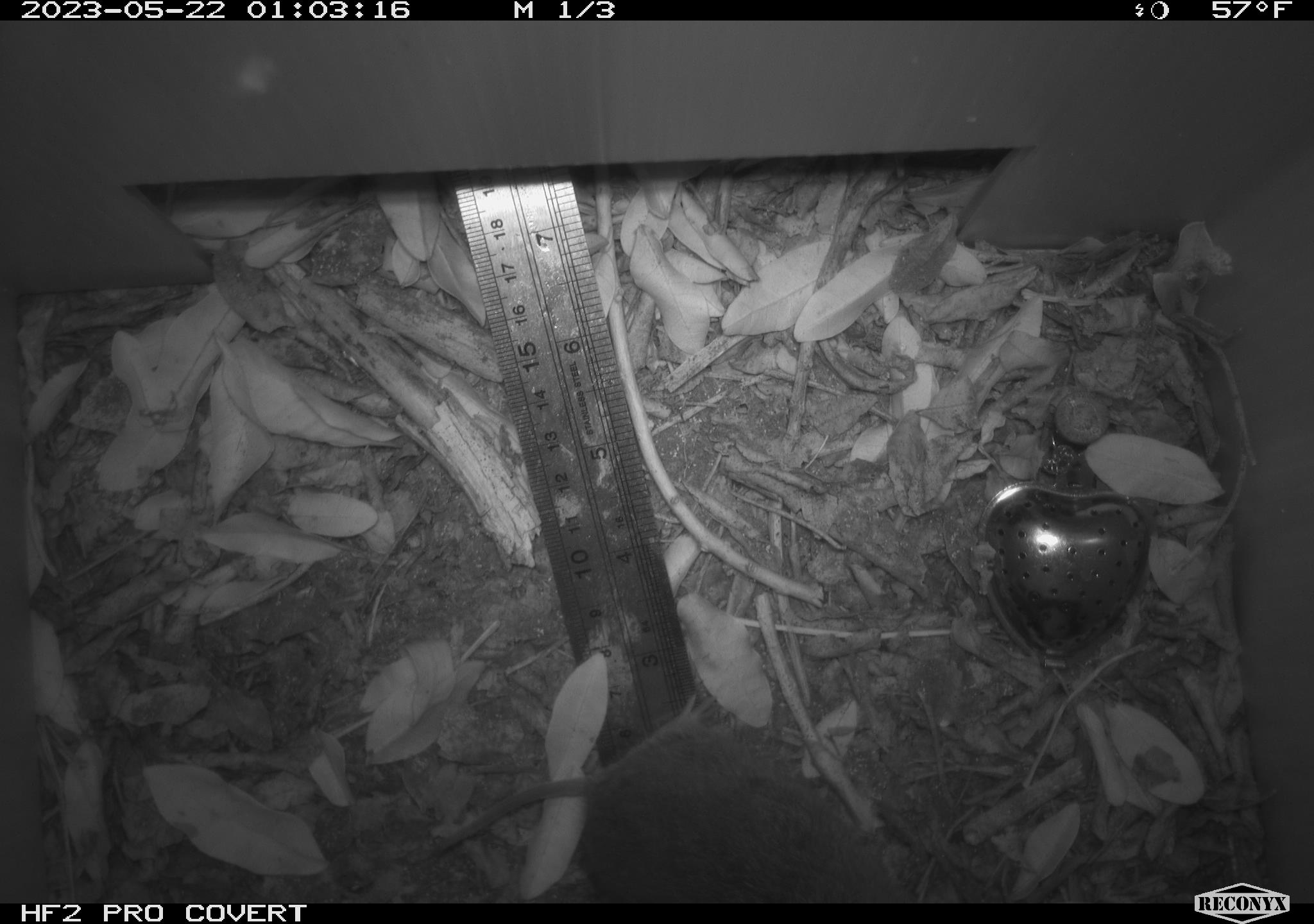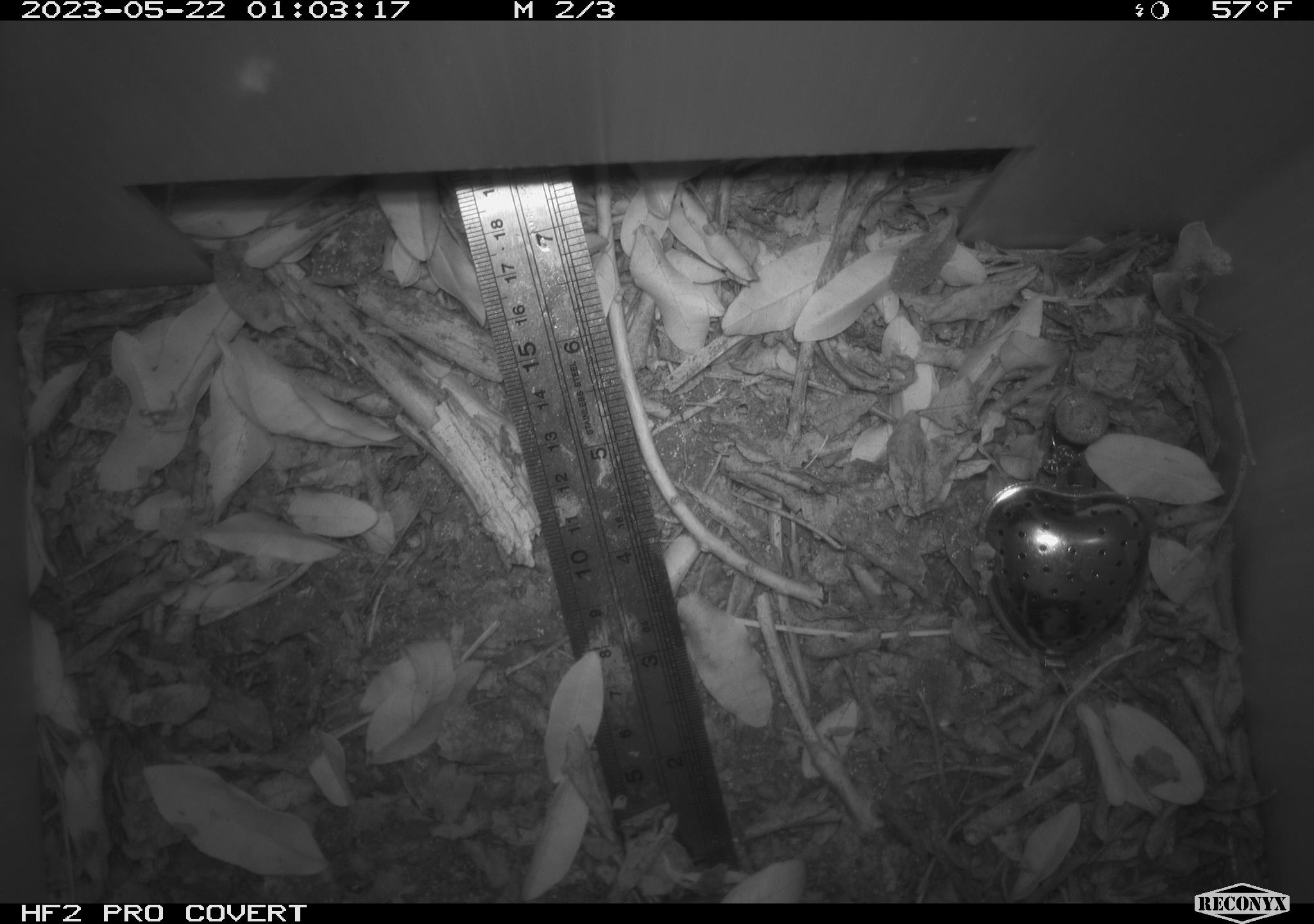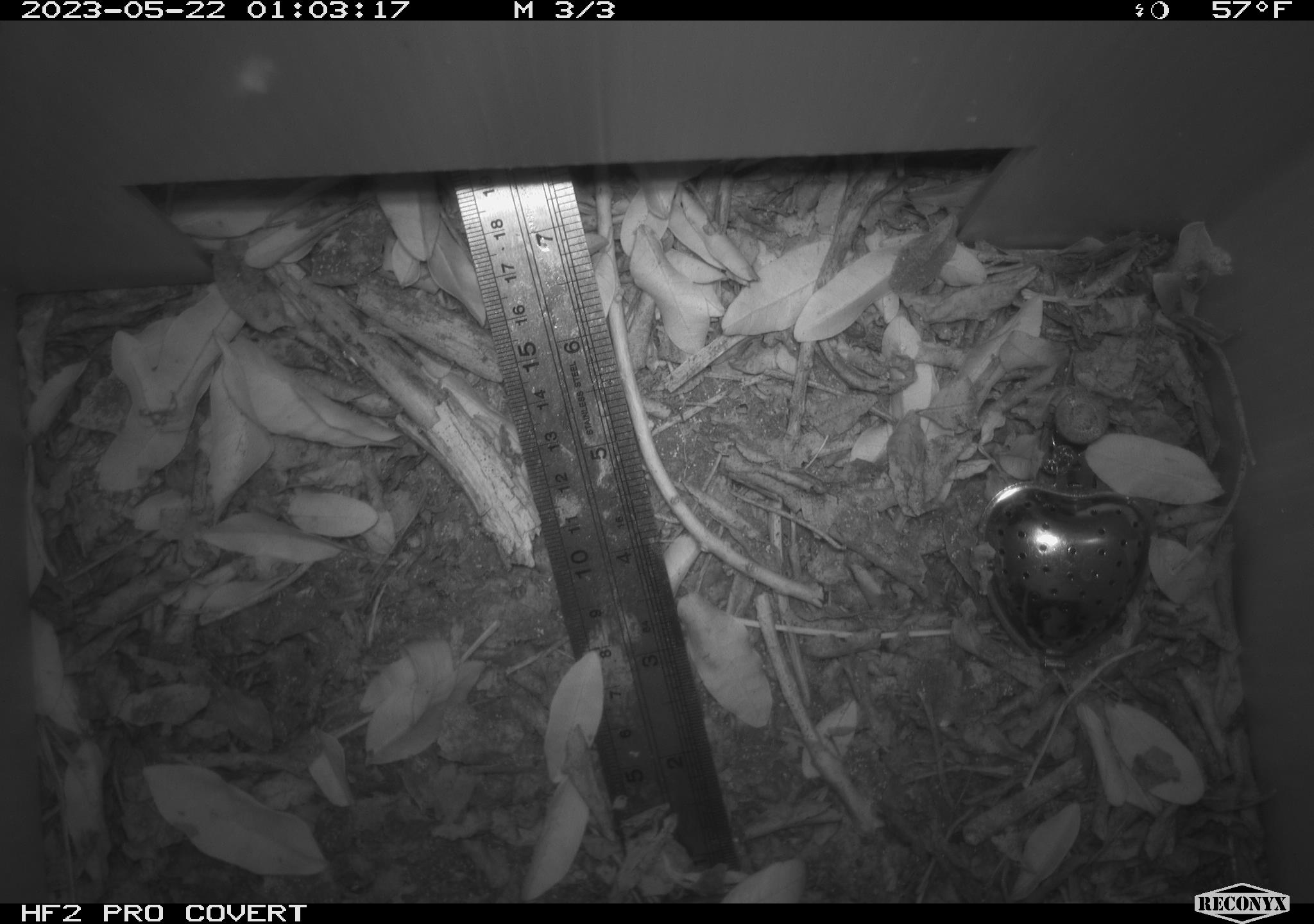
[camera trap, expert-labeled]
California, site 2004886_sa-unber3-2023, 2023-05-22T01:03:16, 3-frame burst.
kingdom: Animalia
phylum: Chordata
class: Mammalia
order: Rodentia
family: Cricetidae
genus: Microtus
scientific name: Microtus californicus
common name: california vole